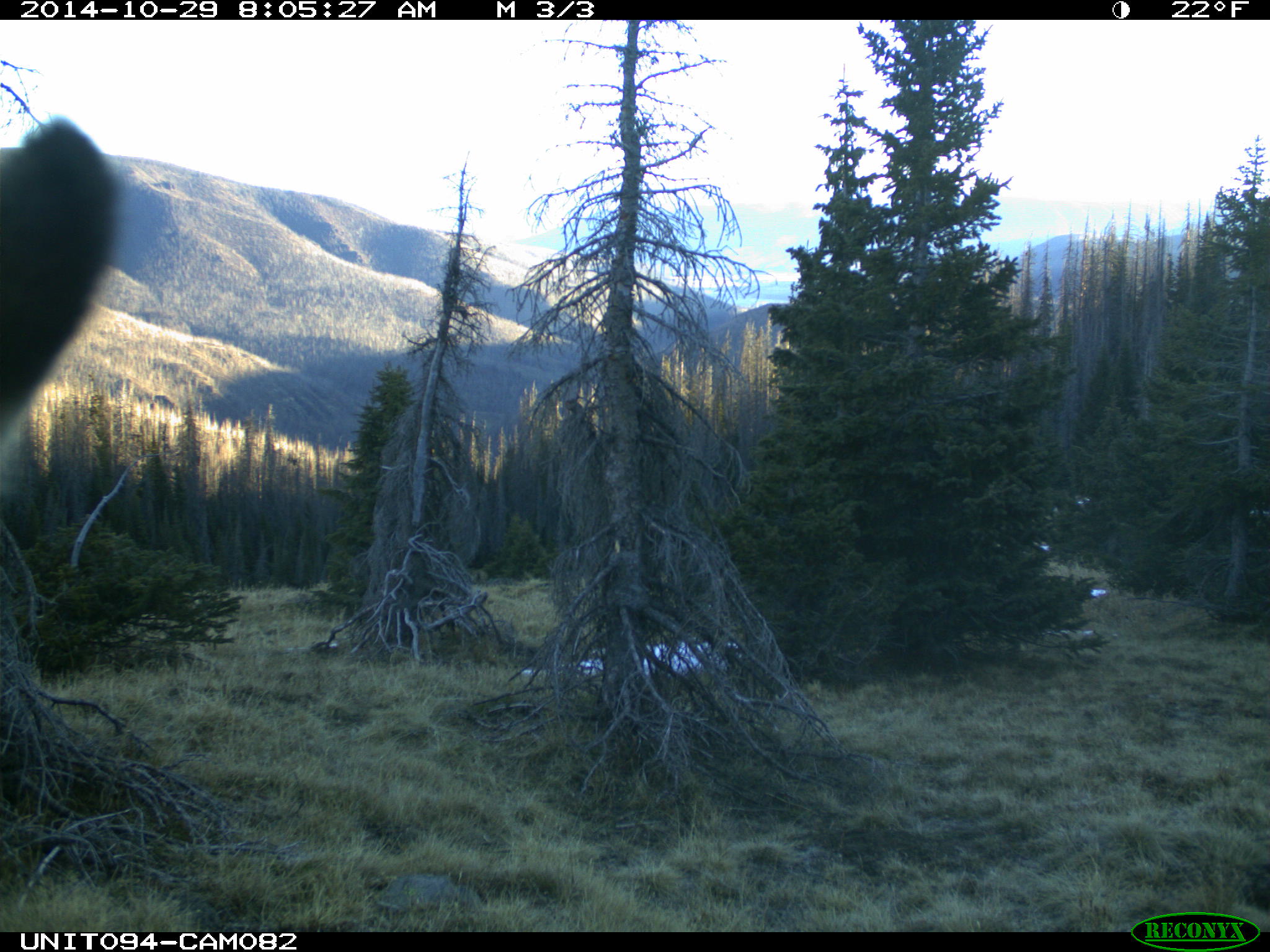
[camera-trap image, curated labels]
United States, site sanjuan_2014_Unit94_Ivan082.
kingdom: Animalia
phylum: Chordata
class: Mammalia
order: Artiodactyla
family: Cervidae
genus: Cervus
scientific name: Cervus elaphus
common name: red deer